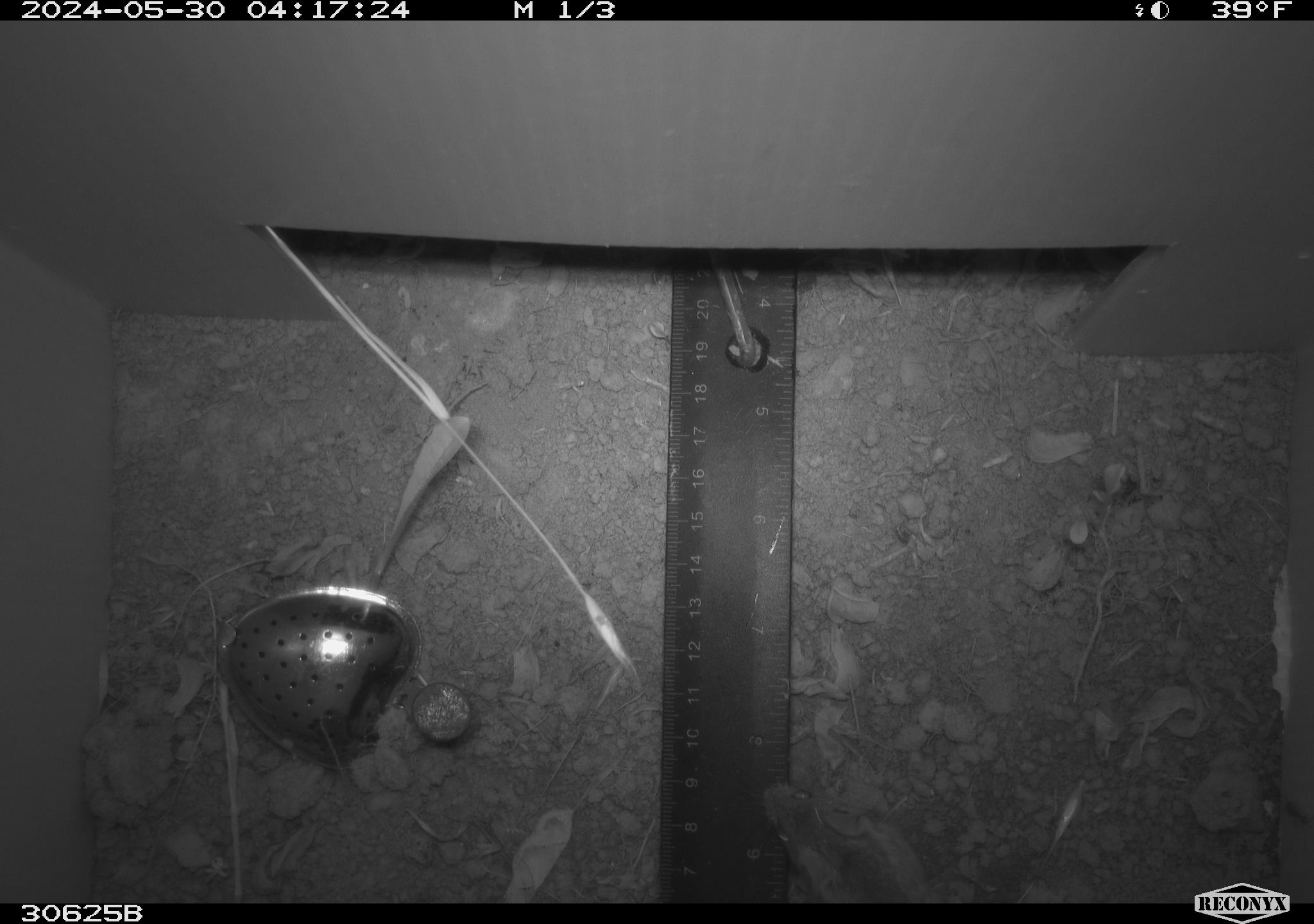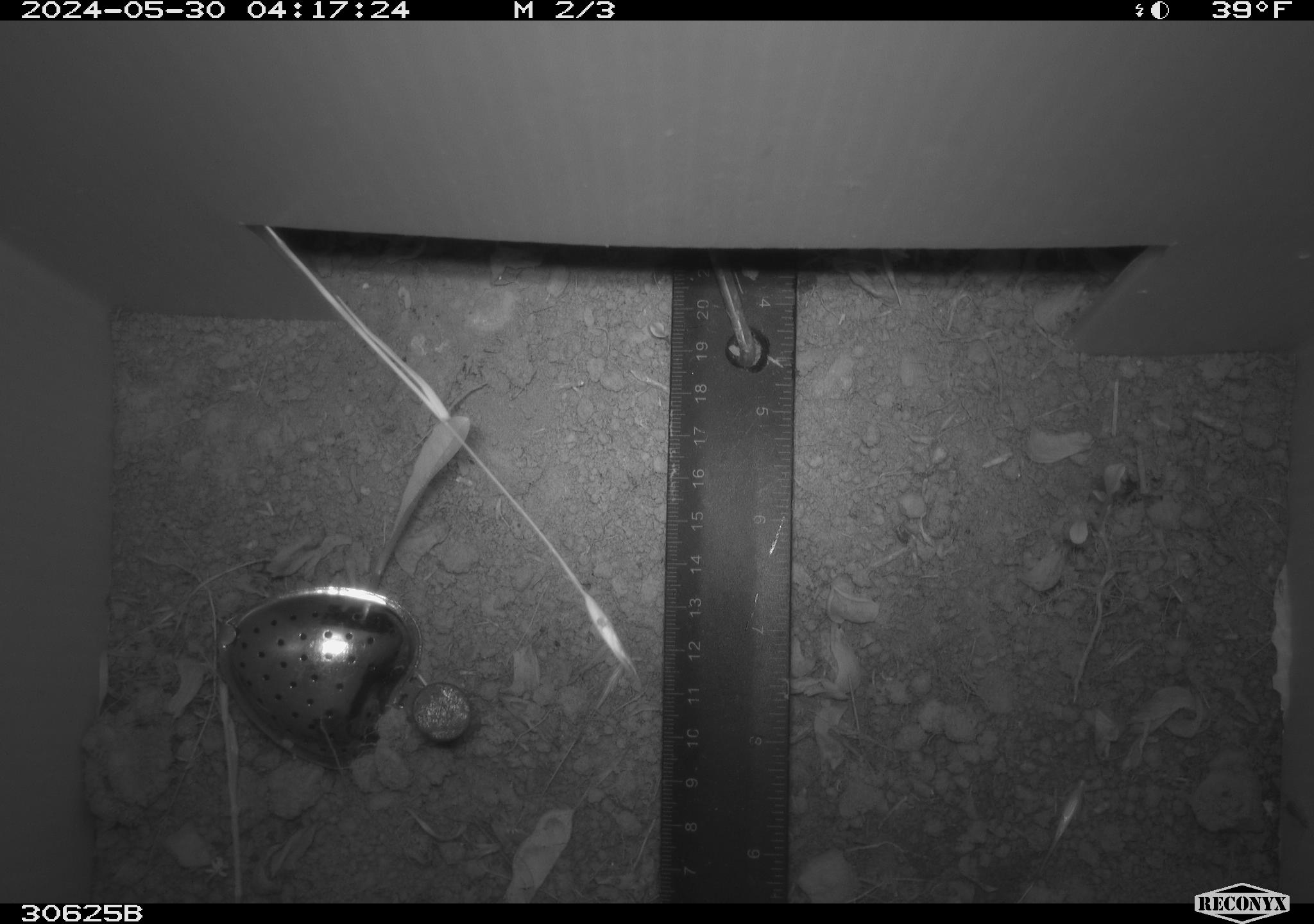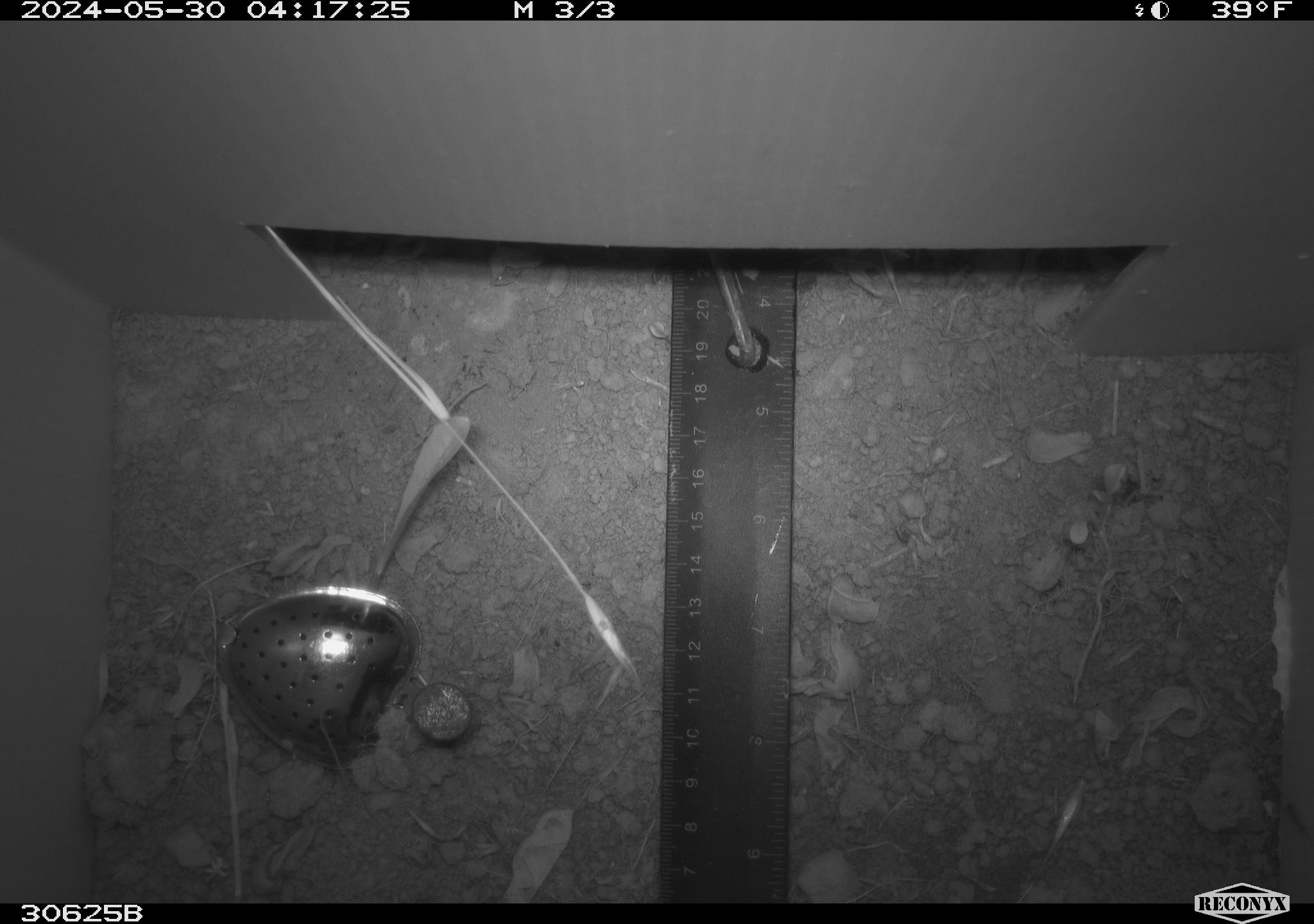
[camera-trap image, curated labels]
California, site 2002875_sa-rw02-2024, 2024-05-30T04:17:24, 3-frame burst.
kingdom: Animalia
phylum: Chordata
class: Mammalia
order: Rodentia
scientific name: Rodentia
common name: mouse species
Mouse species (Rodentia).